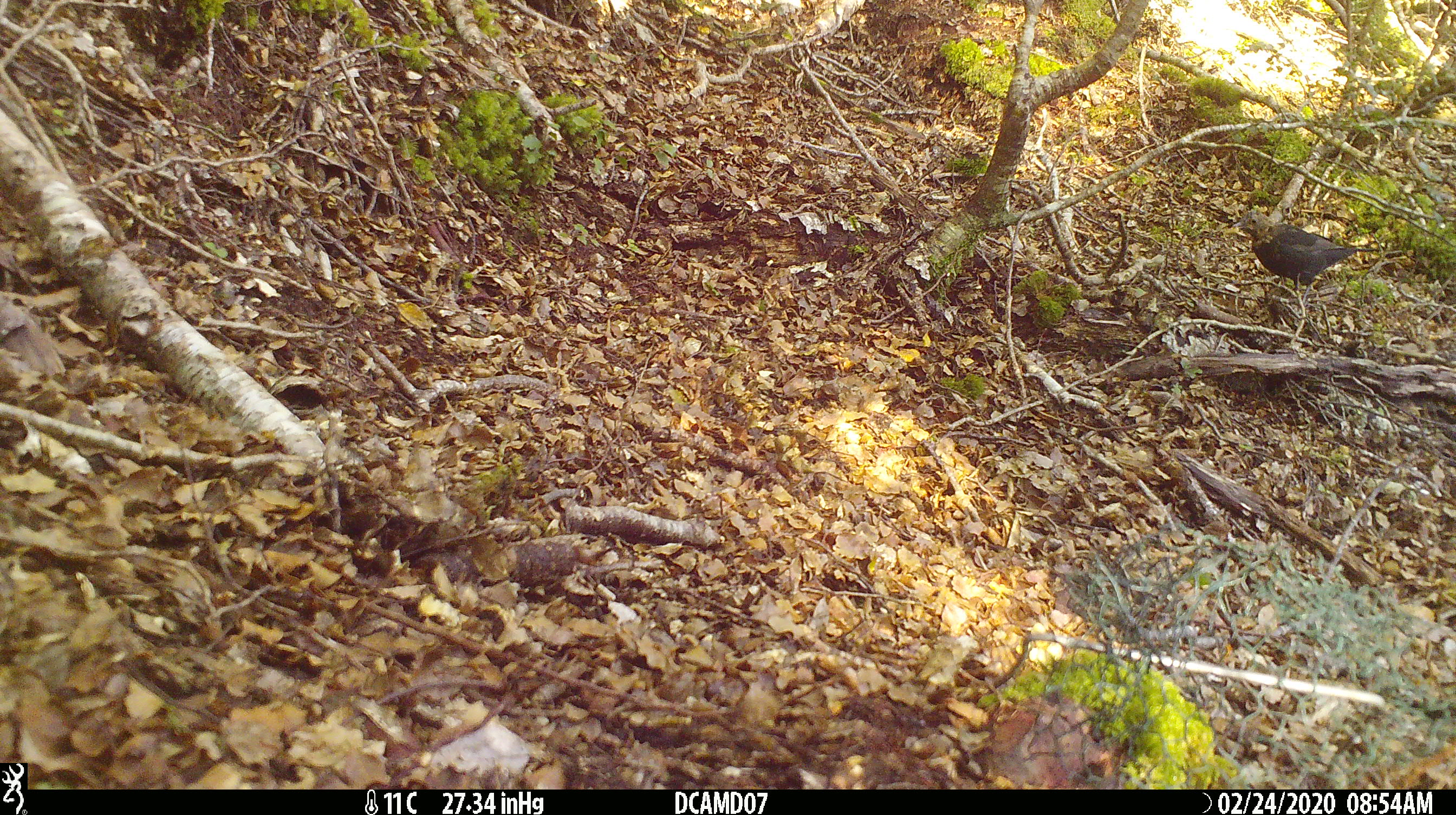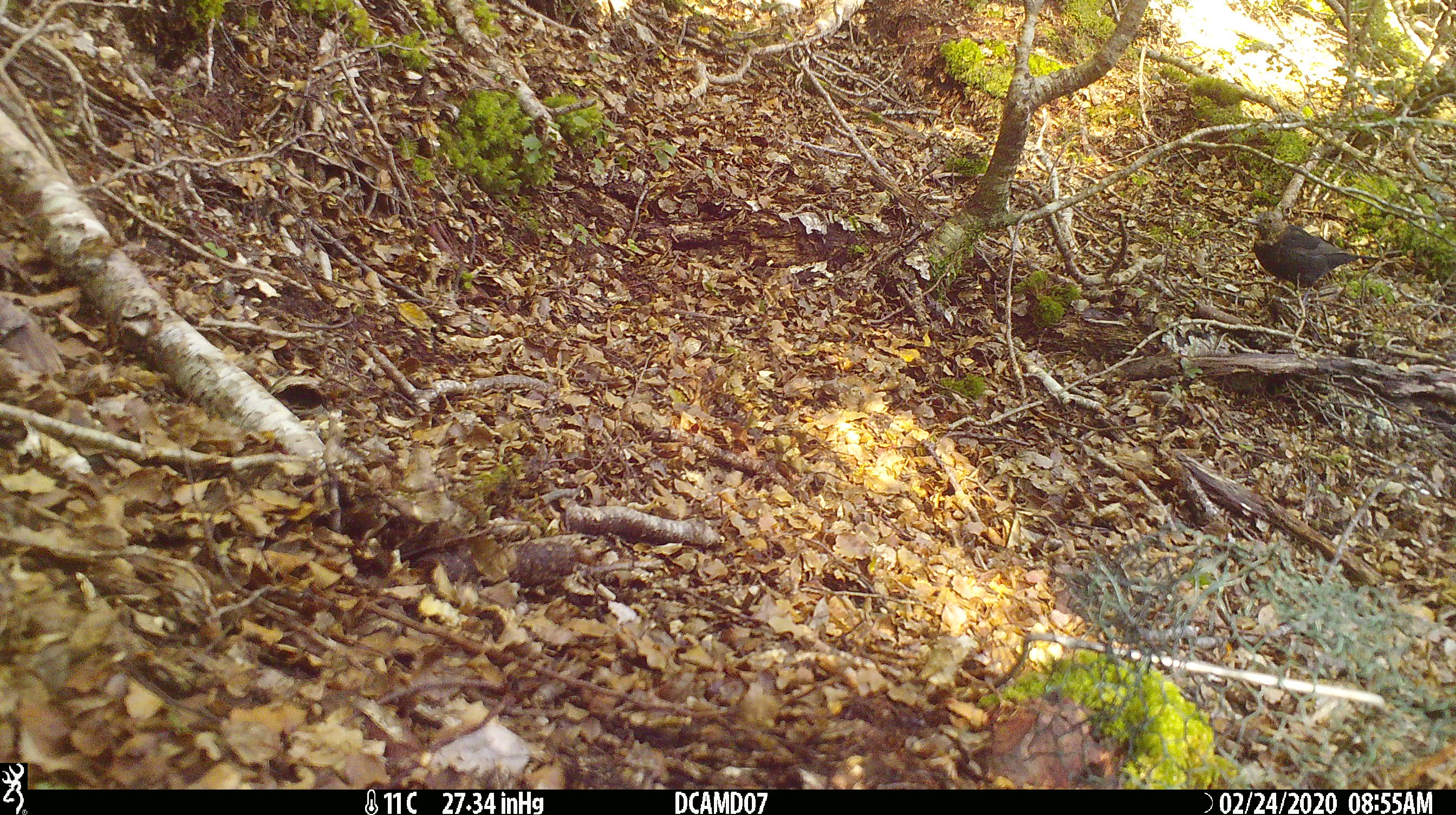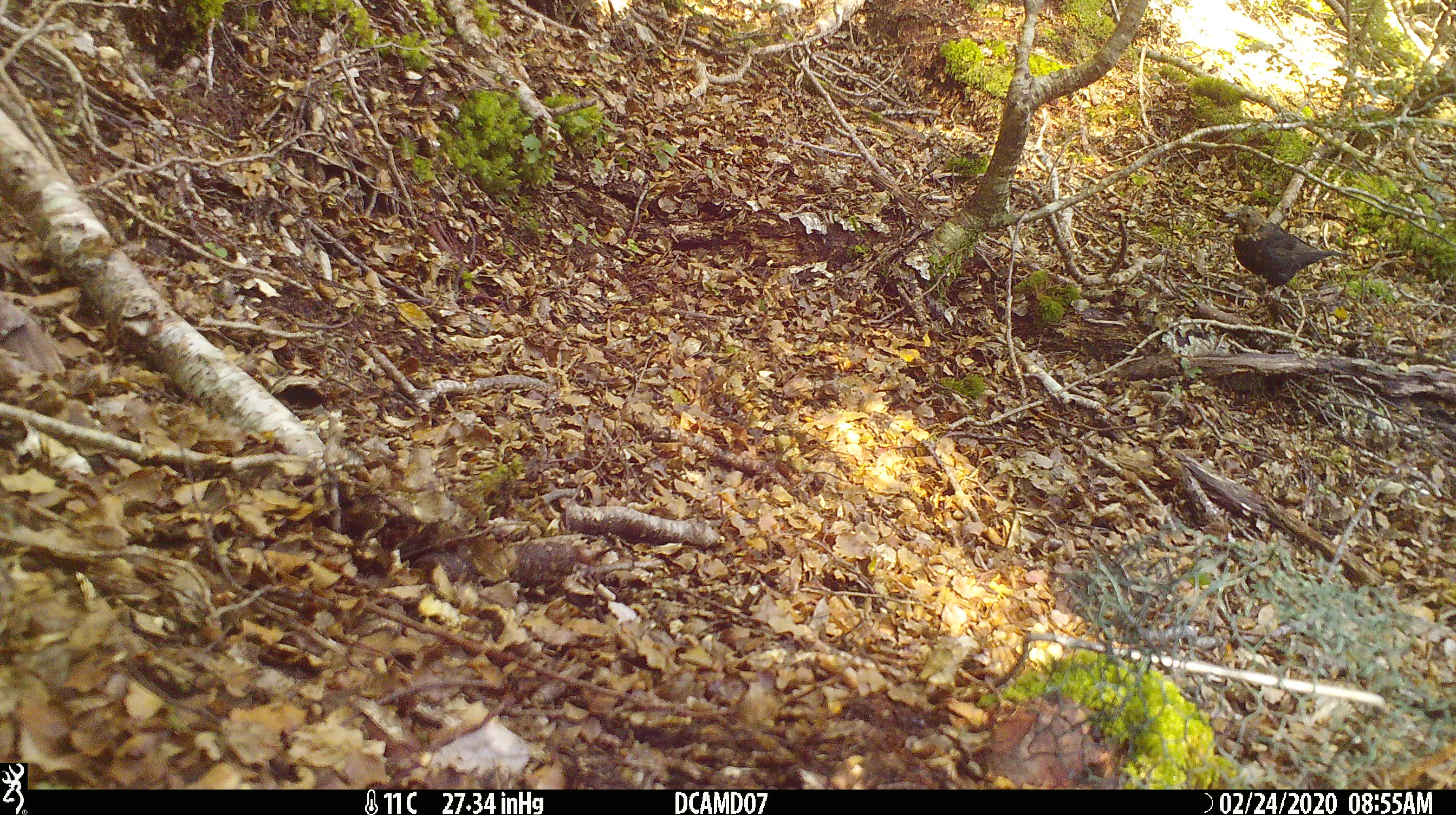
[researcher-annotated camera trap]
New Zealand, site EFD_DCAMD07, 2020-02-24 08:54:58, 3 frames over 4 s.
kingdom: Animalia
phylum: Chordata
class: Aves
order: Passeriformes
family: Turdidae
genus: Turdus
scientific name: Turdus merula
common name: eurasian blackbird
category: blackbird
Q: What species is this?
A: Blackbird (eurasian blackbird) (Turdus merula).